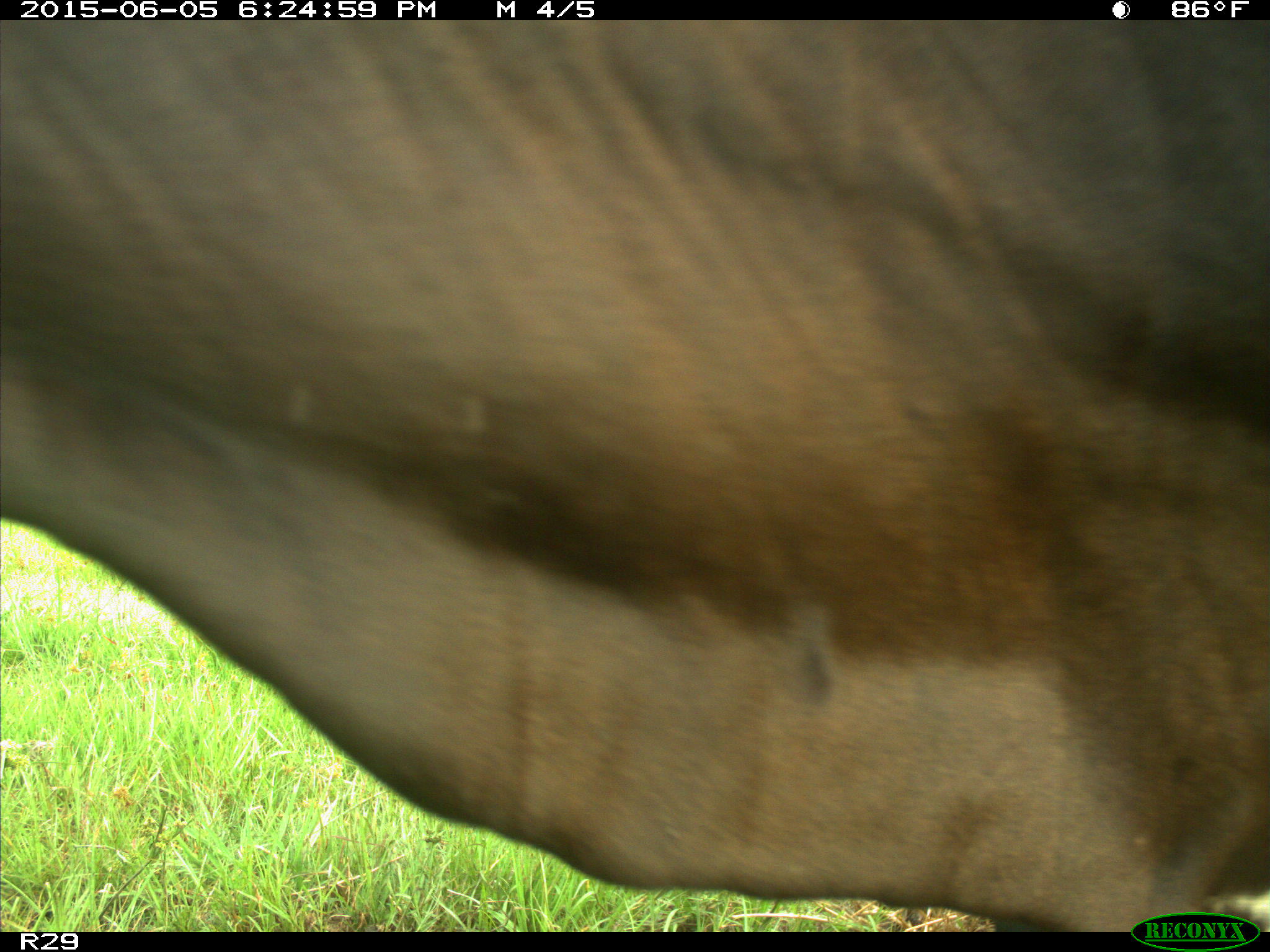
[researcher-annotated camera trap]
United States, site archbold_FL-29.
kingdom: Animalia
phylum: Chordata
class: Mammalia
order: Artiodactyla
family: Bovidae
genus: Bos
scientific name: Bos taurus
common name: domestic cow